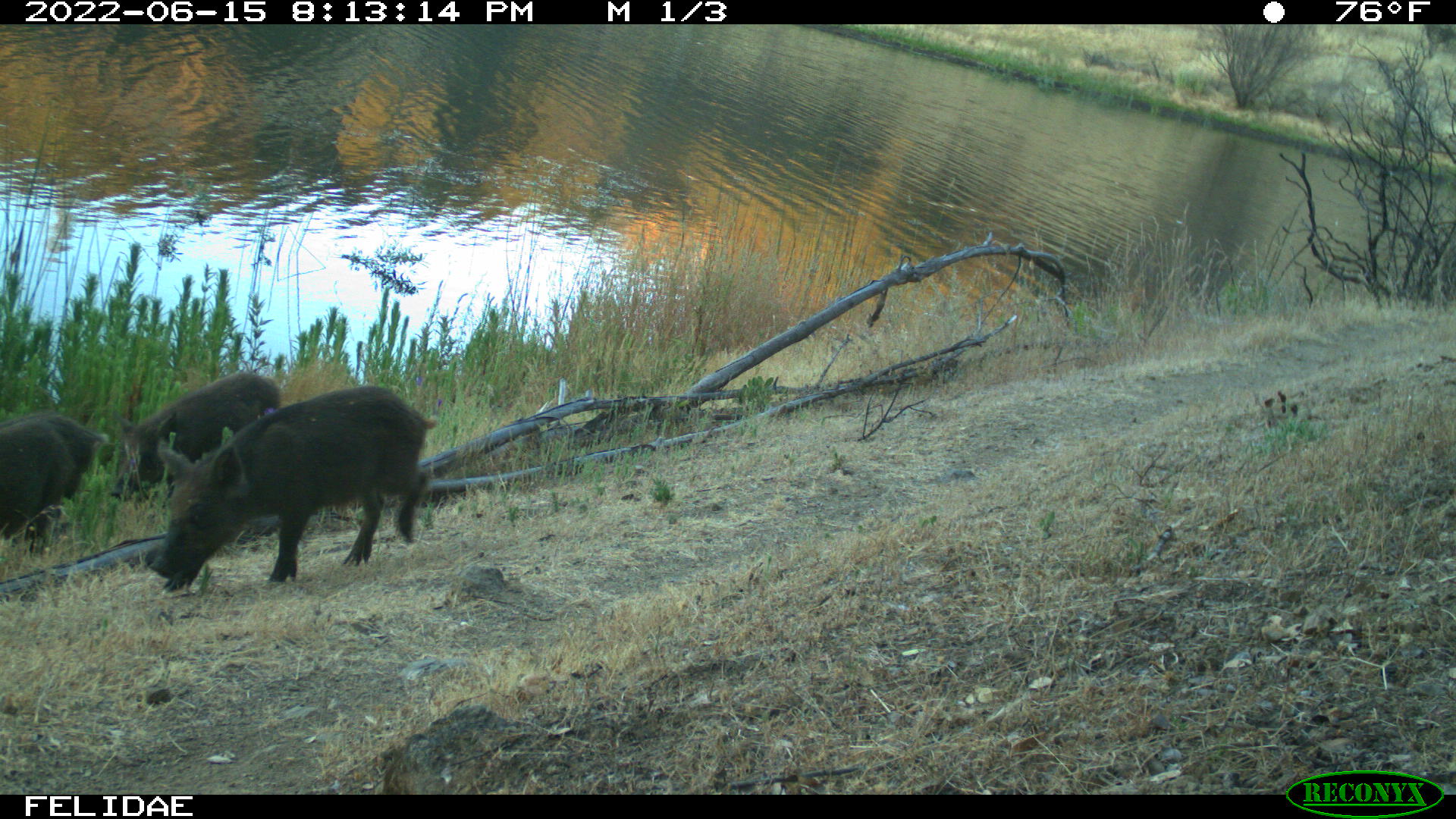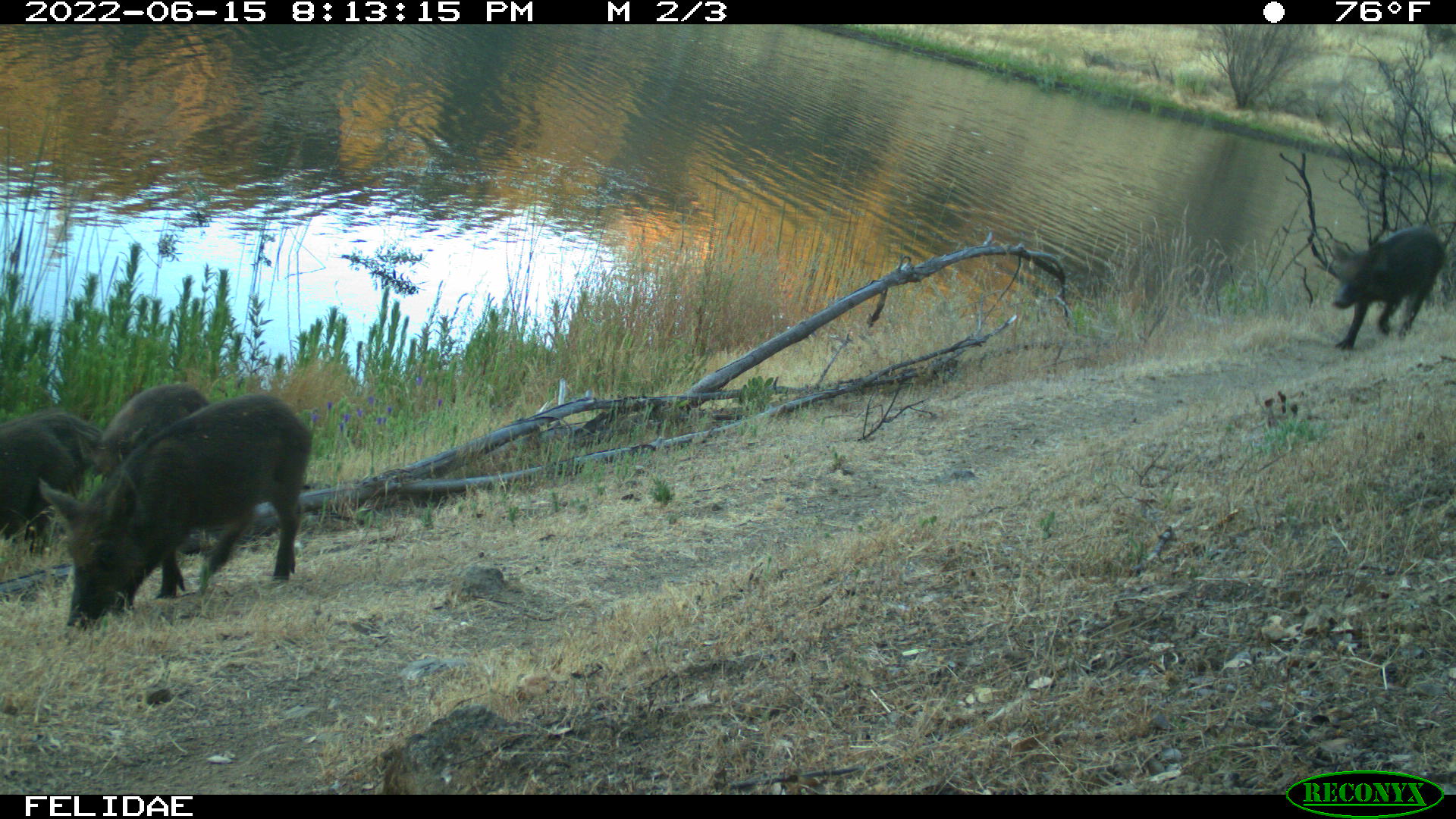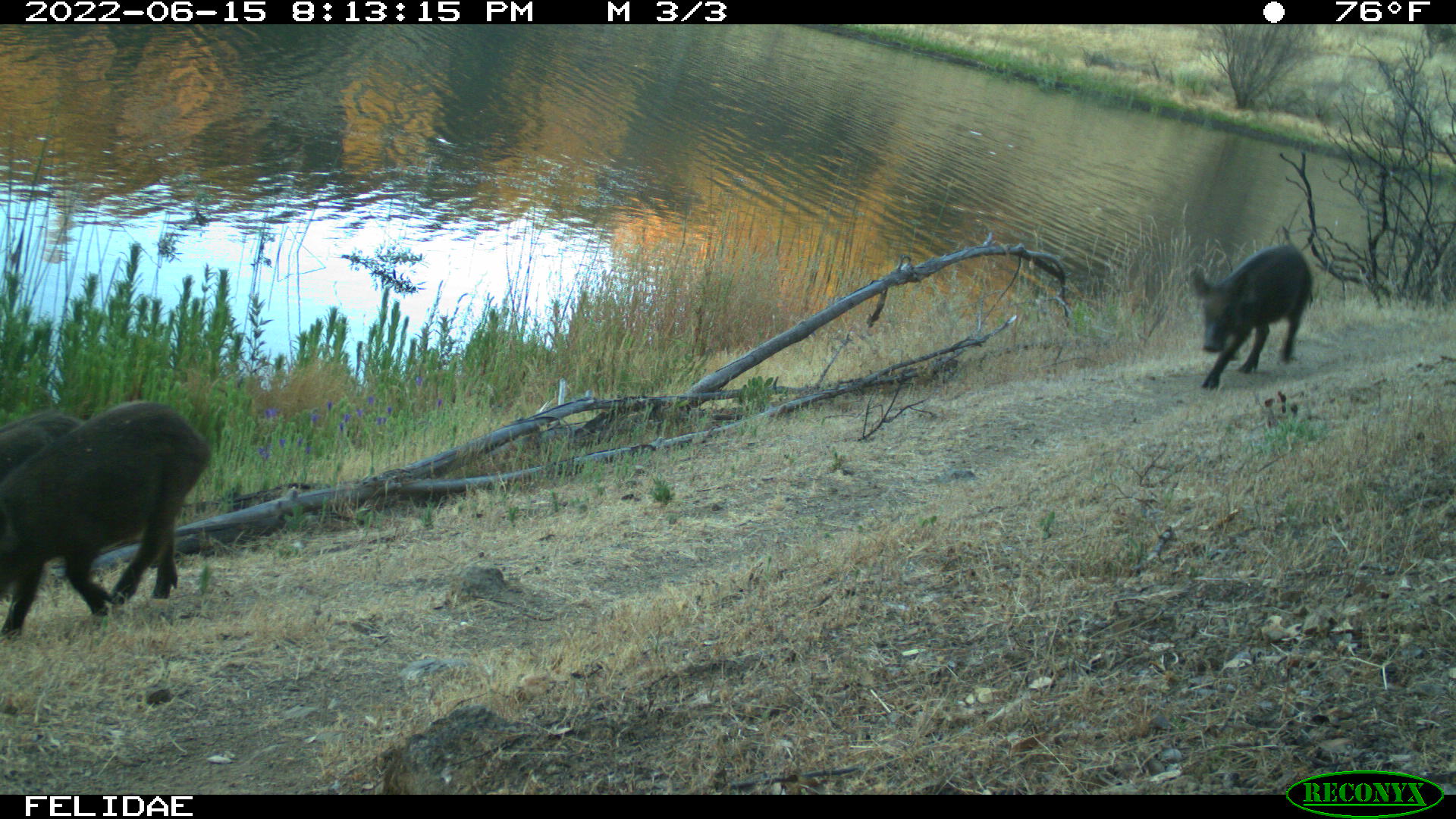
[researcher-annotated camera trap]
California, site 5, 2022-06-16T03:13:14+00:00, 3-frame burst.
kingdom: Animalia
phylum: Chordata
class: Mammalia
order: Artiodactyla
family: Suidae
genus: Sus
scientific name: Sus scrofa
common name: wild boar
Wild boar (Sus scrofa).